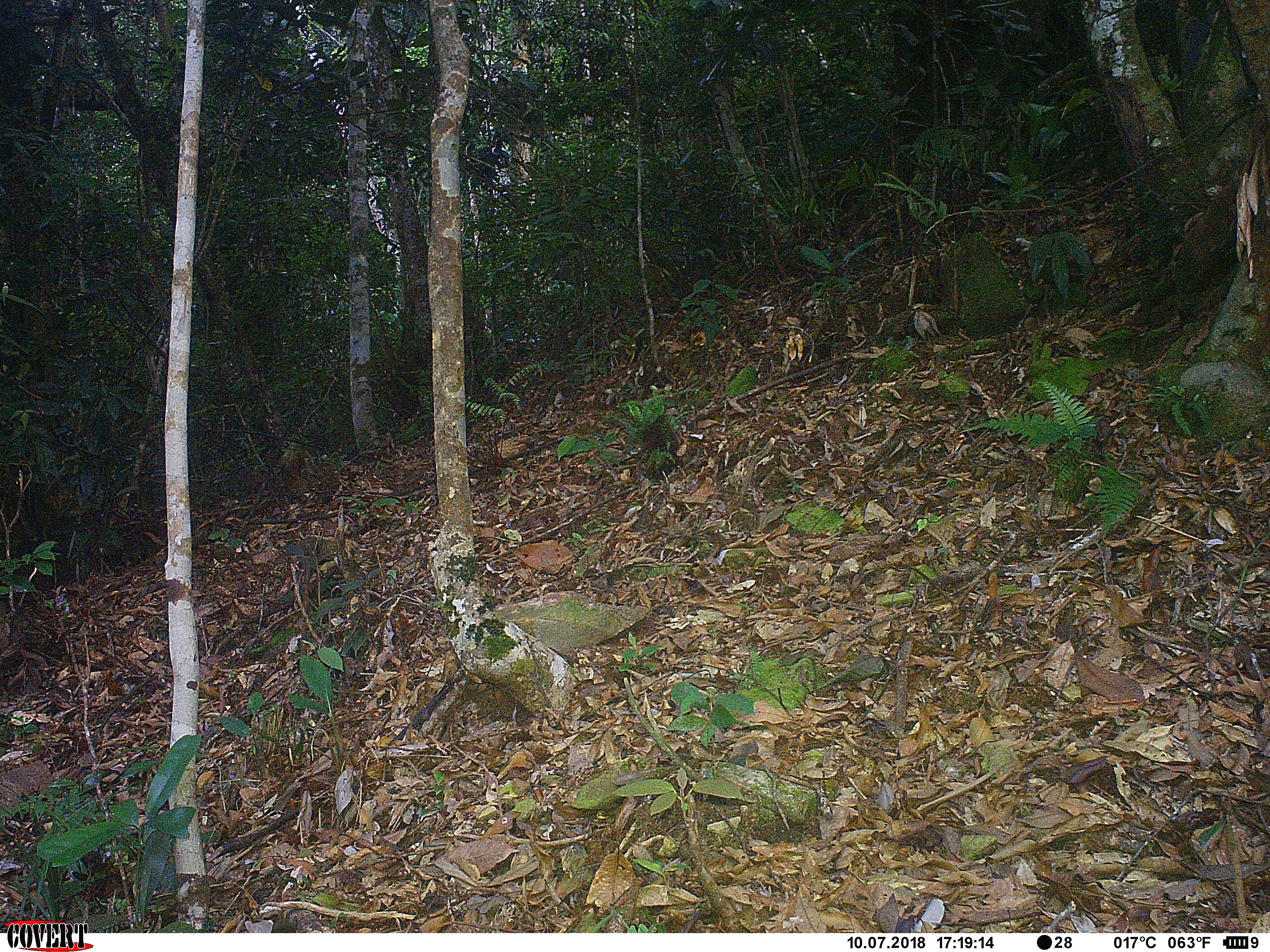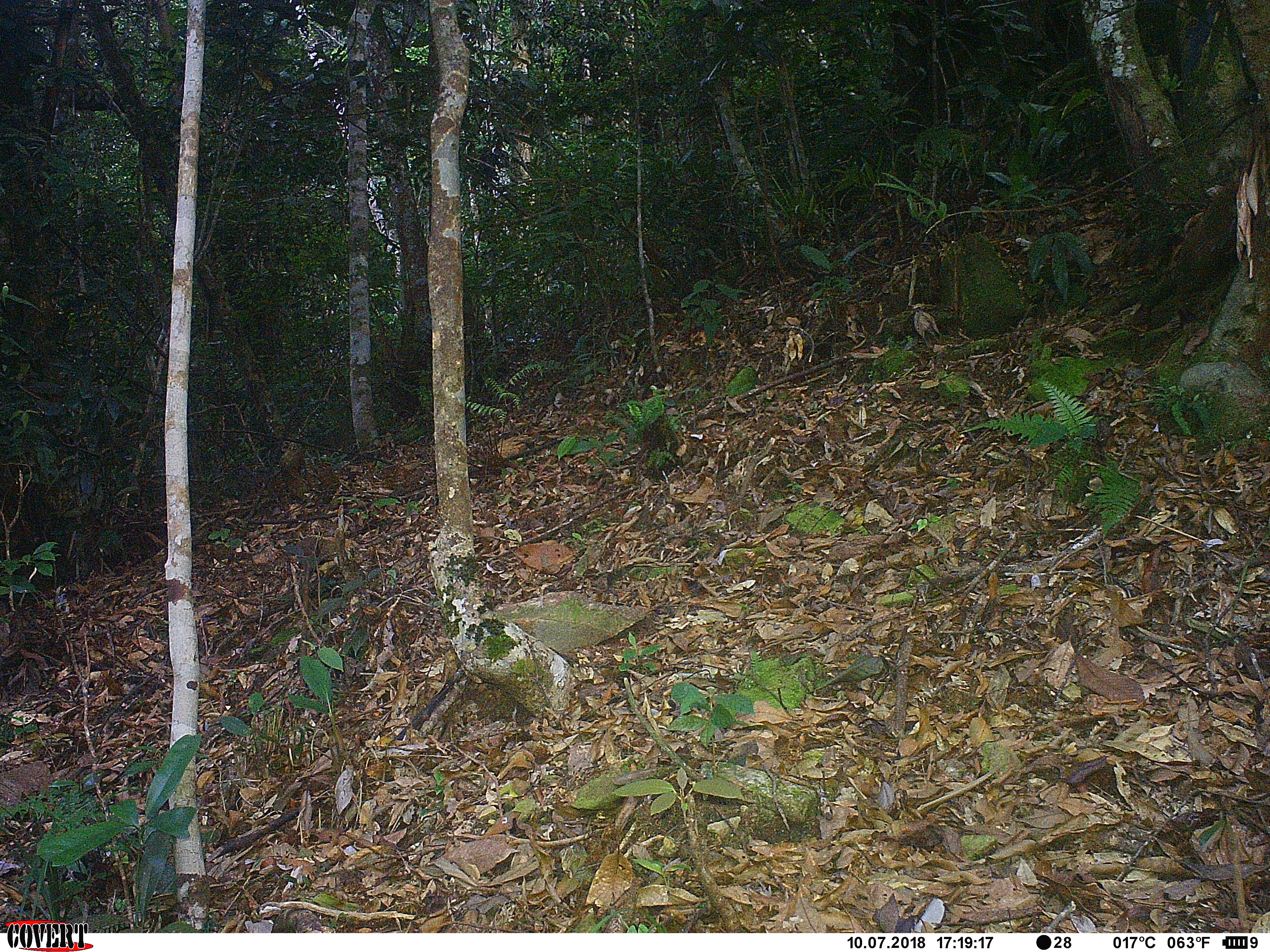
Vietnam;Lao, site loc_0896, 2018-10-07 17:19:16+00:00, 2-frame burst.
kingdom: Animalia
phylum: Chordata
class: Mammalia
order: Artiodactyla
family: Cervidae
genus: Muntiacus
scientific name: Muntiacus rooseveltorum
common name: roosevelt's muntjac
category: roosevelts muntjac group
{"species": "roosevelts muntjac group (roosevelt's muntjac) (Muntiacus rooseveltorum)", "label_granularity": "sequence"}